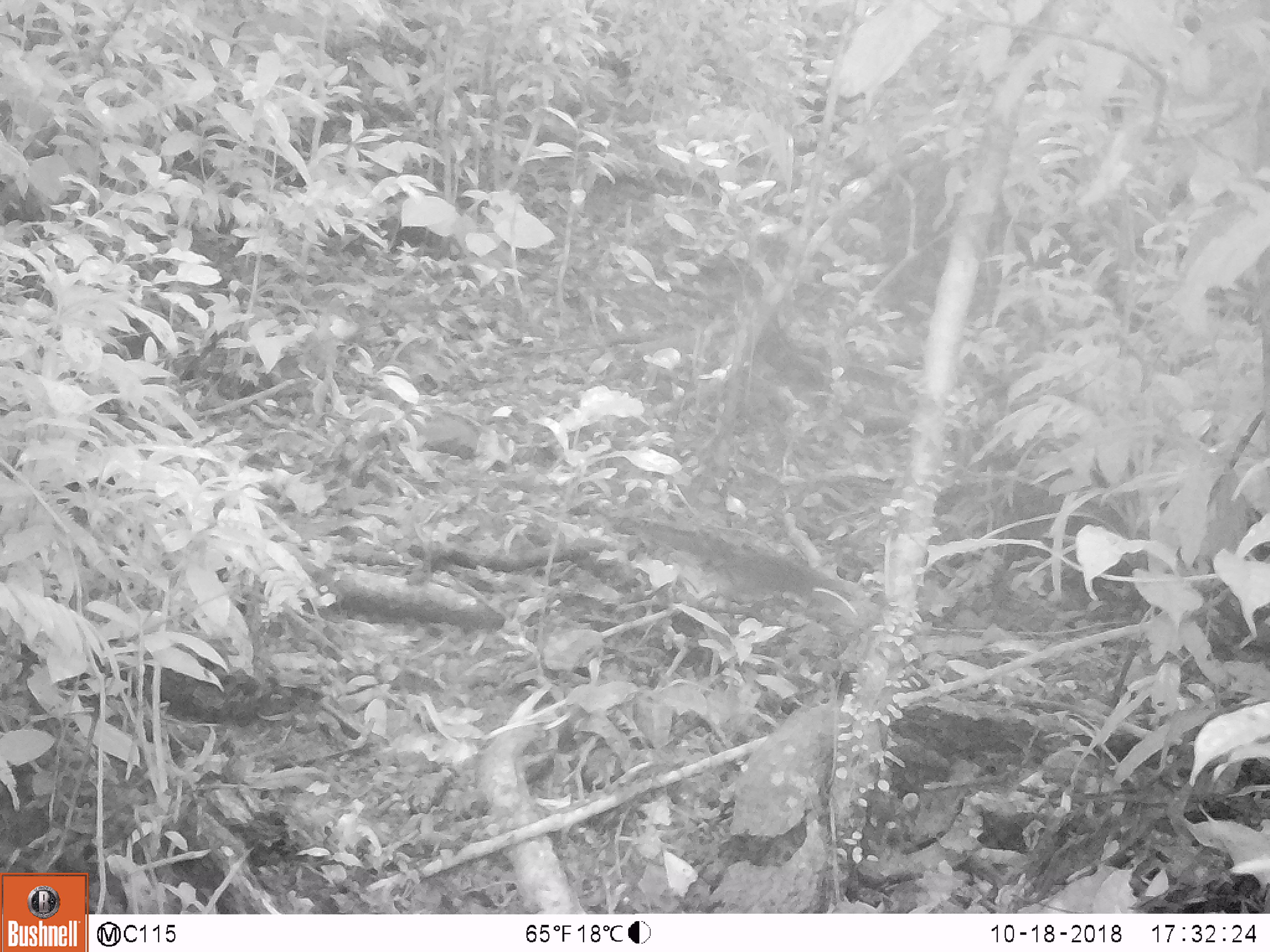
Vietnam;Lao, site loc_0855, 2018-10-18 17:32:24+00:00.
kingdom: Animalia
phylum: Chordata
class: Mammalia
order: Rodentia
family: Sciuridae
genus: Dremomys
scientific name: Dremomys rufigenis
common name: red-cheeked squirrel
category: red cheeked squirrel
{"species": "red cheeked squirrel (red-cheeked squirrel) (Dremomys rufigenis)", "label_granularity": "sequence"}